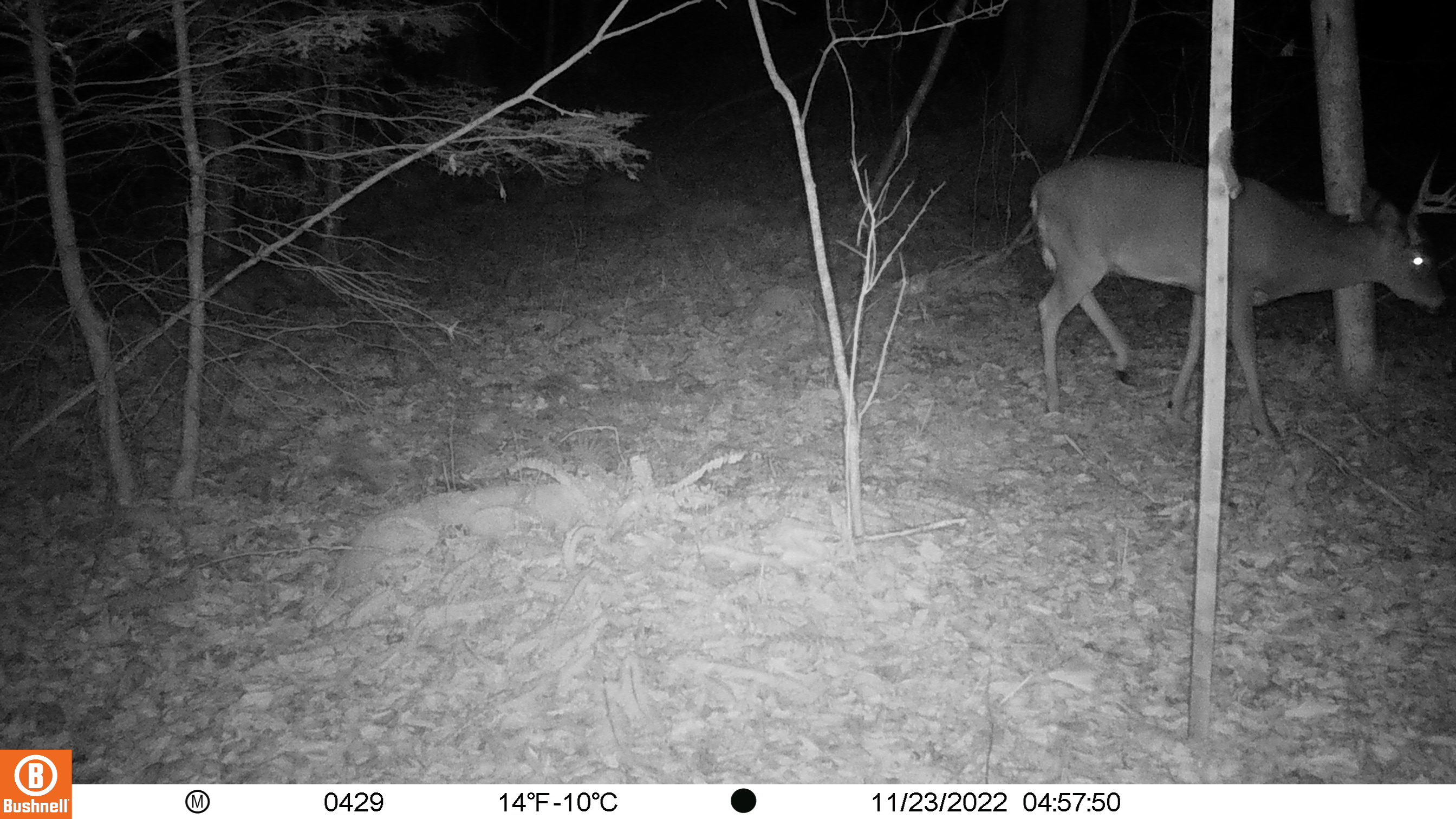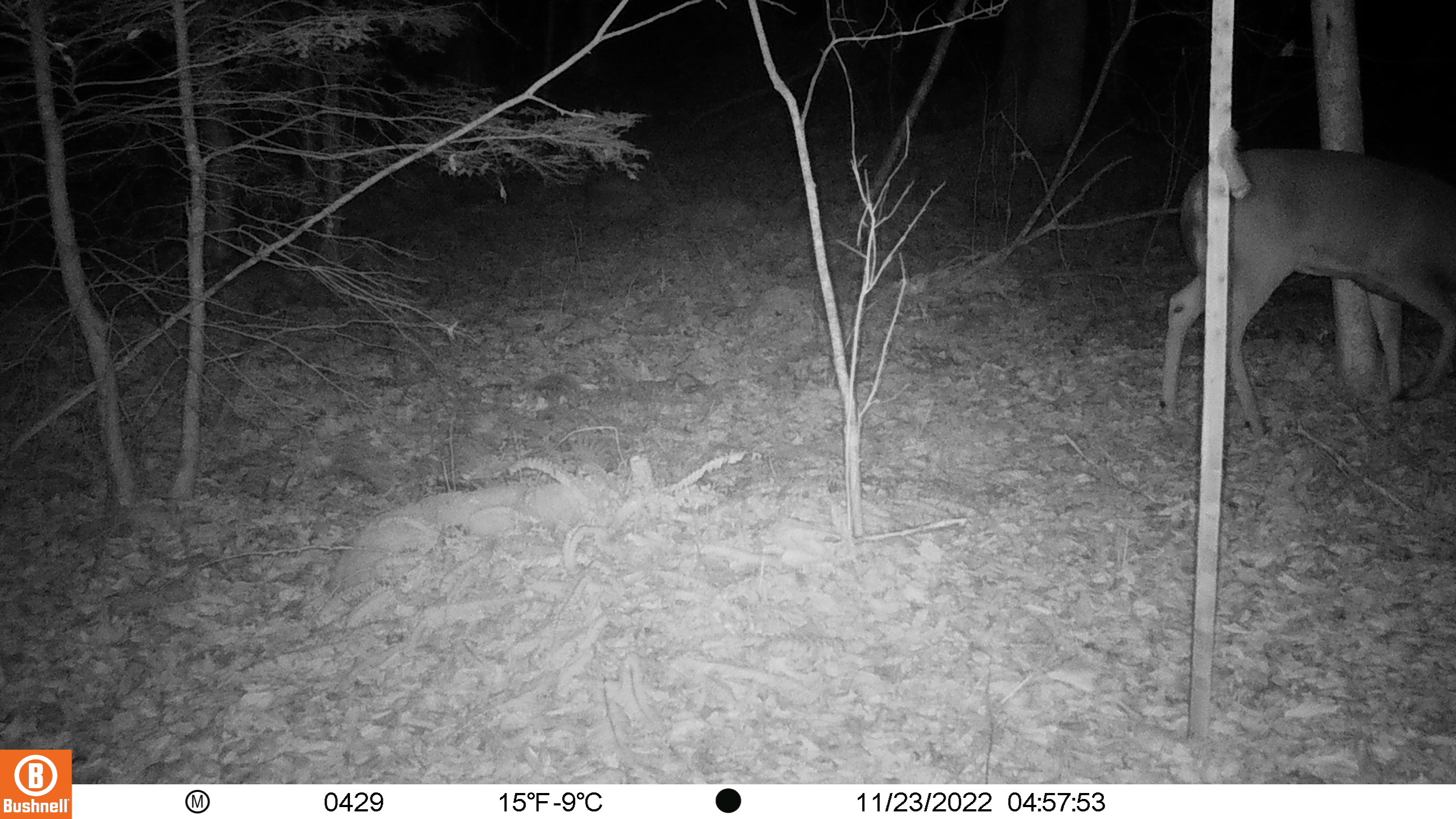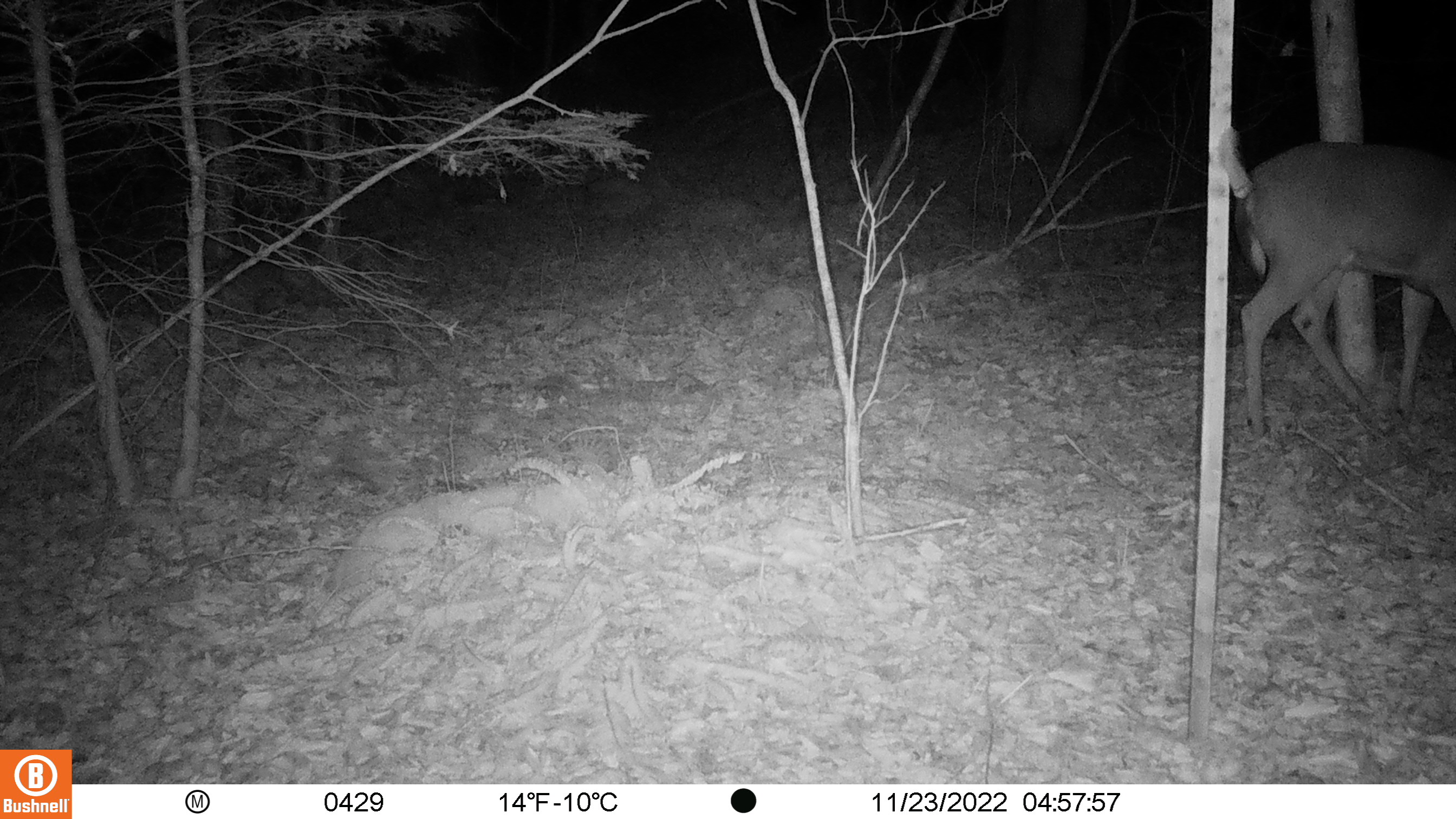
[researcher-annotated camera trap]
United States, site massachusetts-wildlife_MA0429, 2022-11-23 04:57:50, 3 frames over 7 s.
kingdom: Animalia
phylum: Chordata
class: Mammalia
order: Artiodactyla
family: Cervidae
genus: Odocoileus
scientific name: Odocoileus virginianus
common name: white-tailed deer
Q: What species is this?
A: White-tailed deer (Odocoileus virginianus).